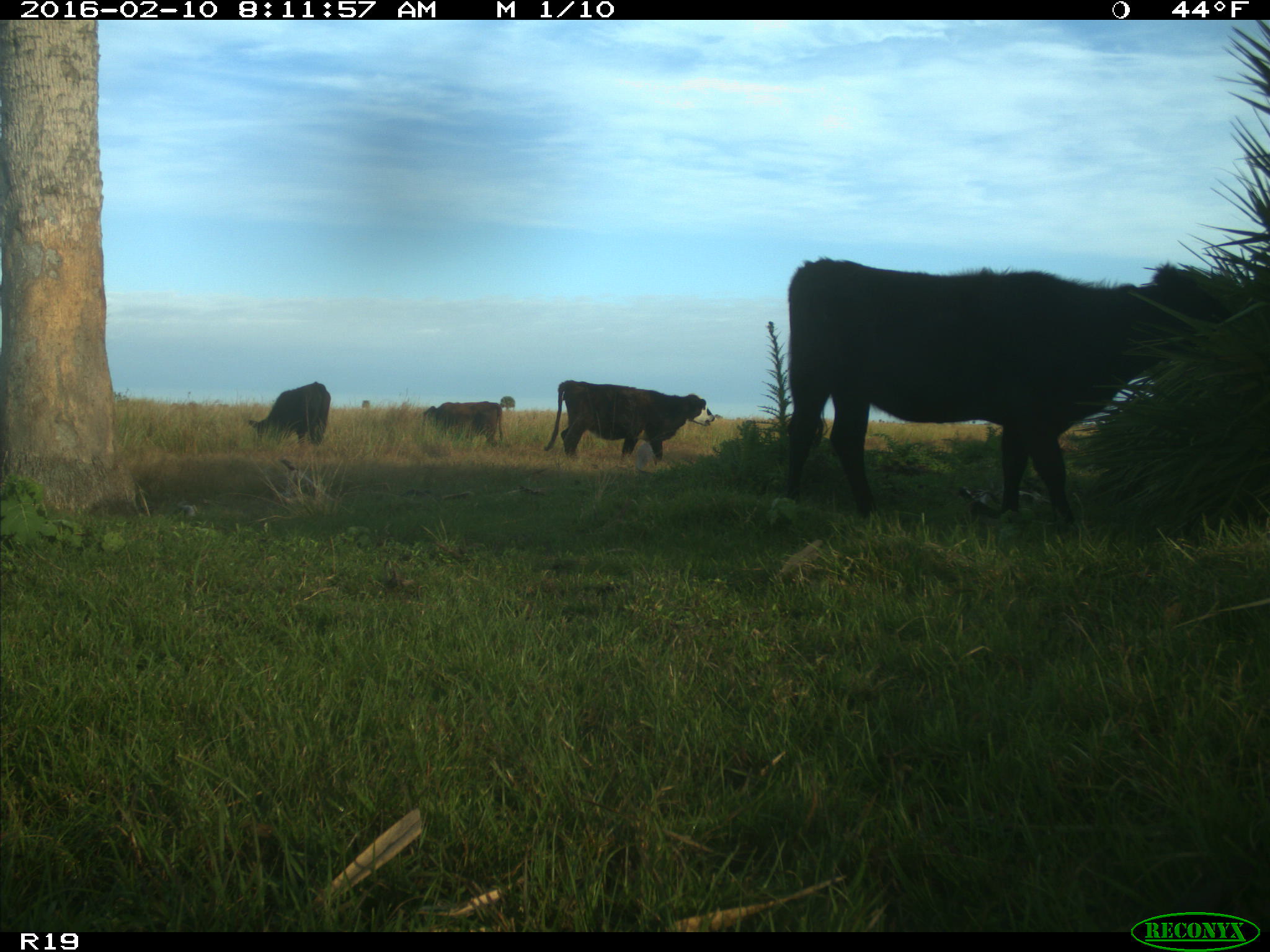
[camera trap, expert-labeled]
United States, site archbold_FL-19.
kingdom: Animalia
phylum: Chordata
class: Mammalia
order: Artiodactyla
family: Bovidae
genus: Bos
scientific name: Bos taurus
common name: domestic cow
Bos taurus (domestic cow).